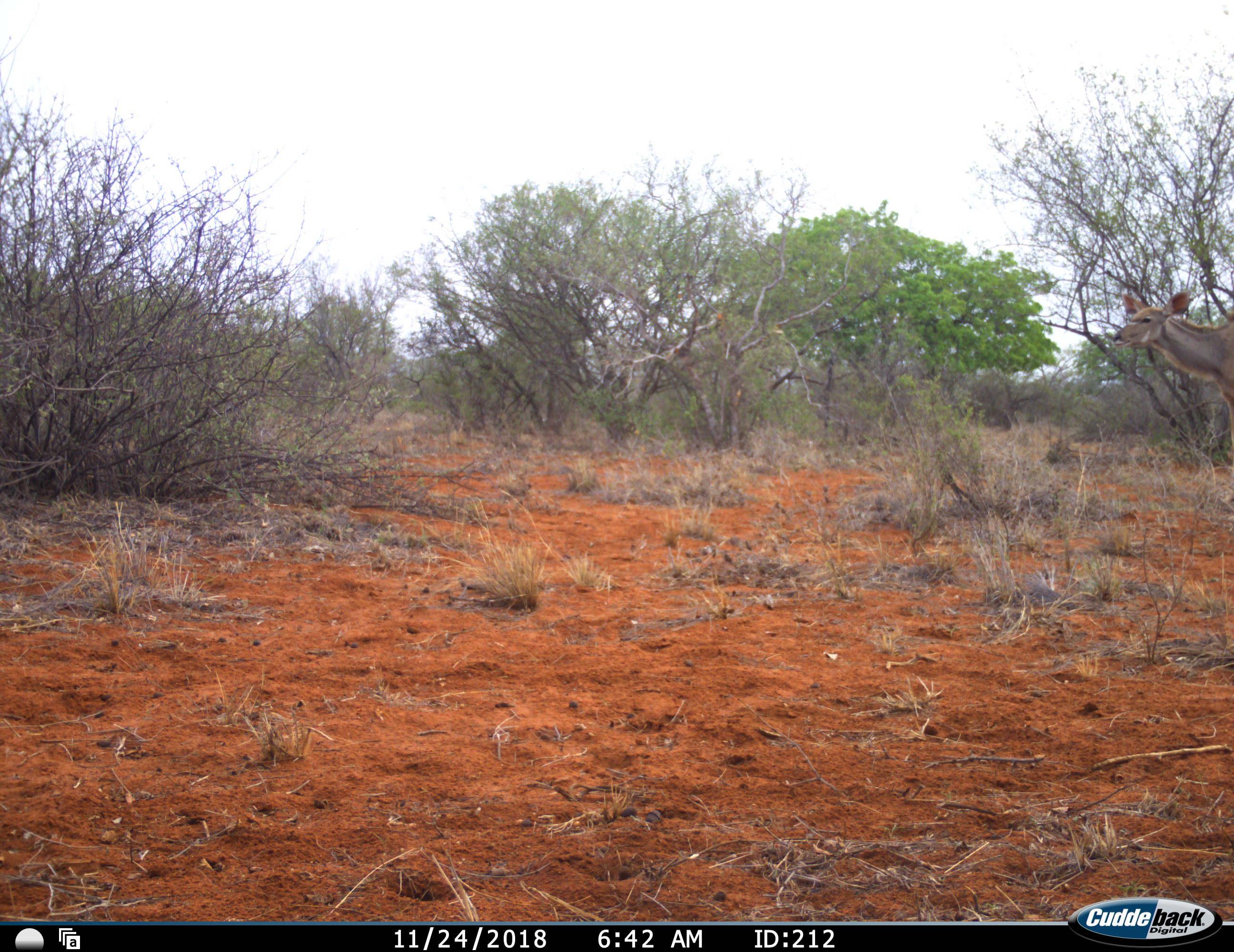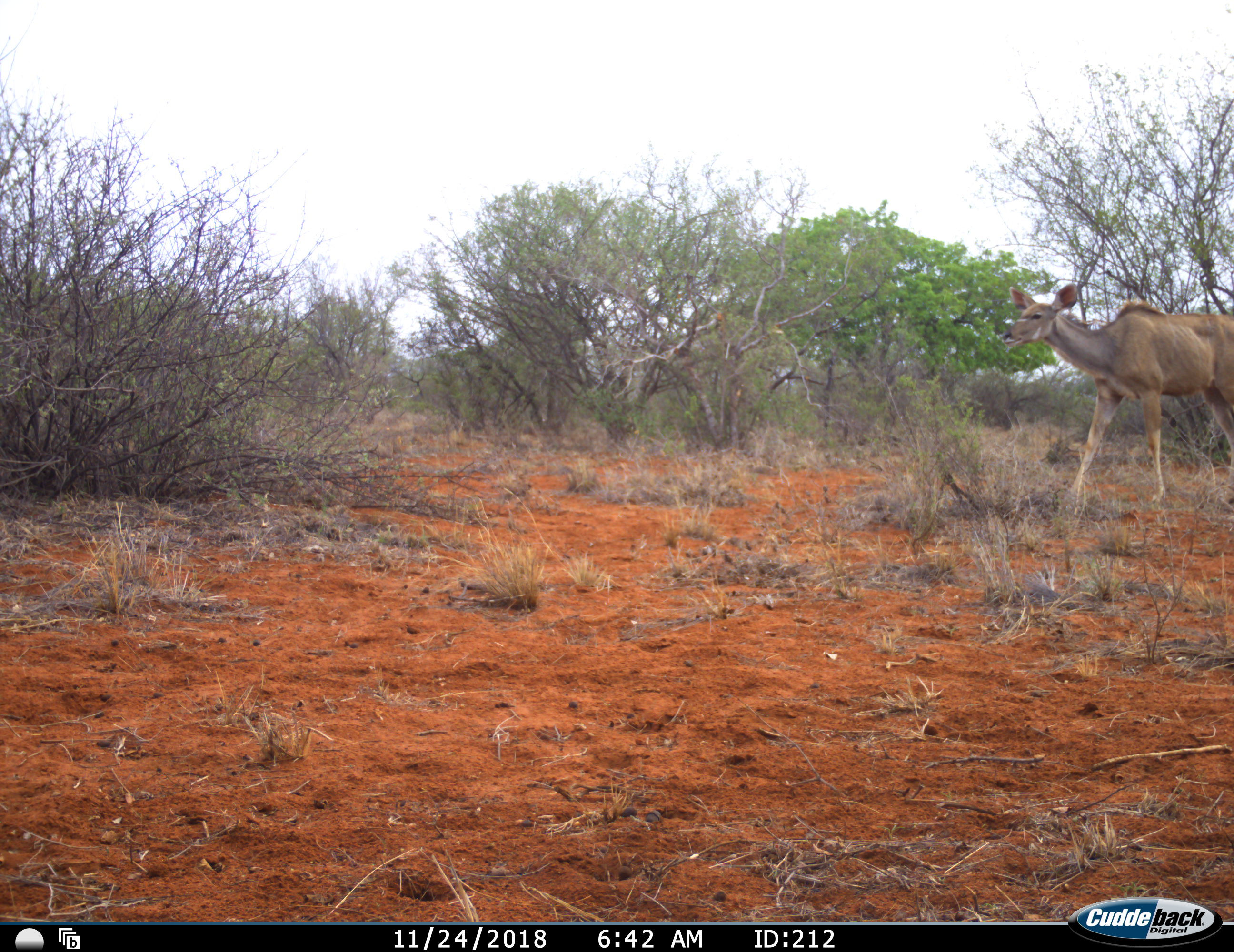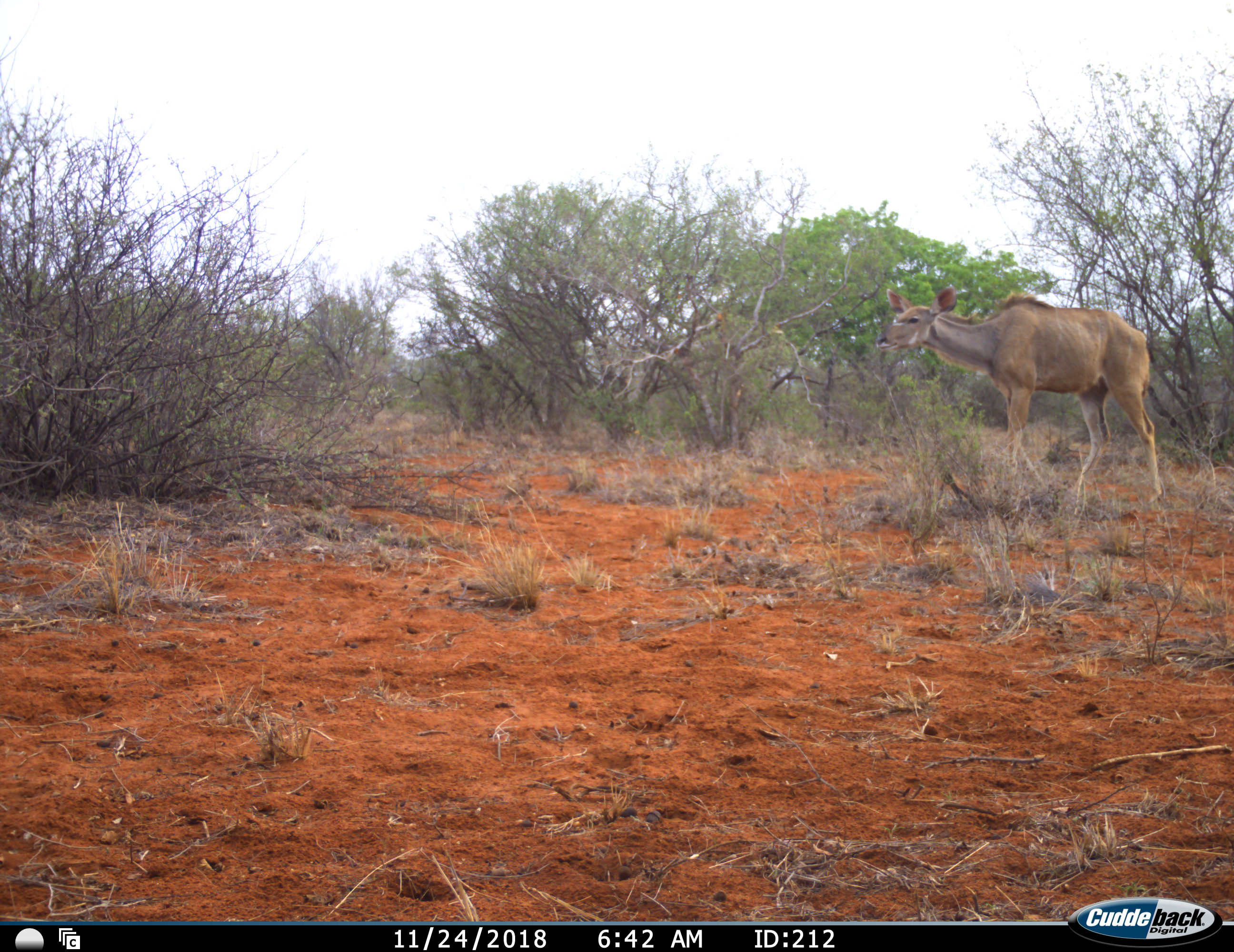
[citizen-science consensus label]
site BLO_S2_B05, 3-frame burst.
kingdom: Animalia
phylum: Chordata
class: Mammalia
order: Artiodactyla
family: Bovidae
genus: Tragelaphus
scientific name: Tragelaphus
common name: kudu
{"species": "kudu (Tragelaphus)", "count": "1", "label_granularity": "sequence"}